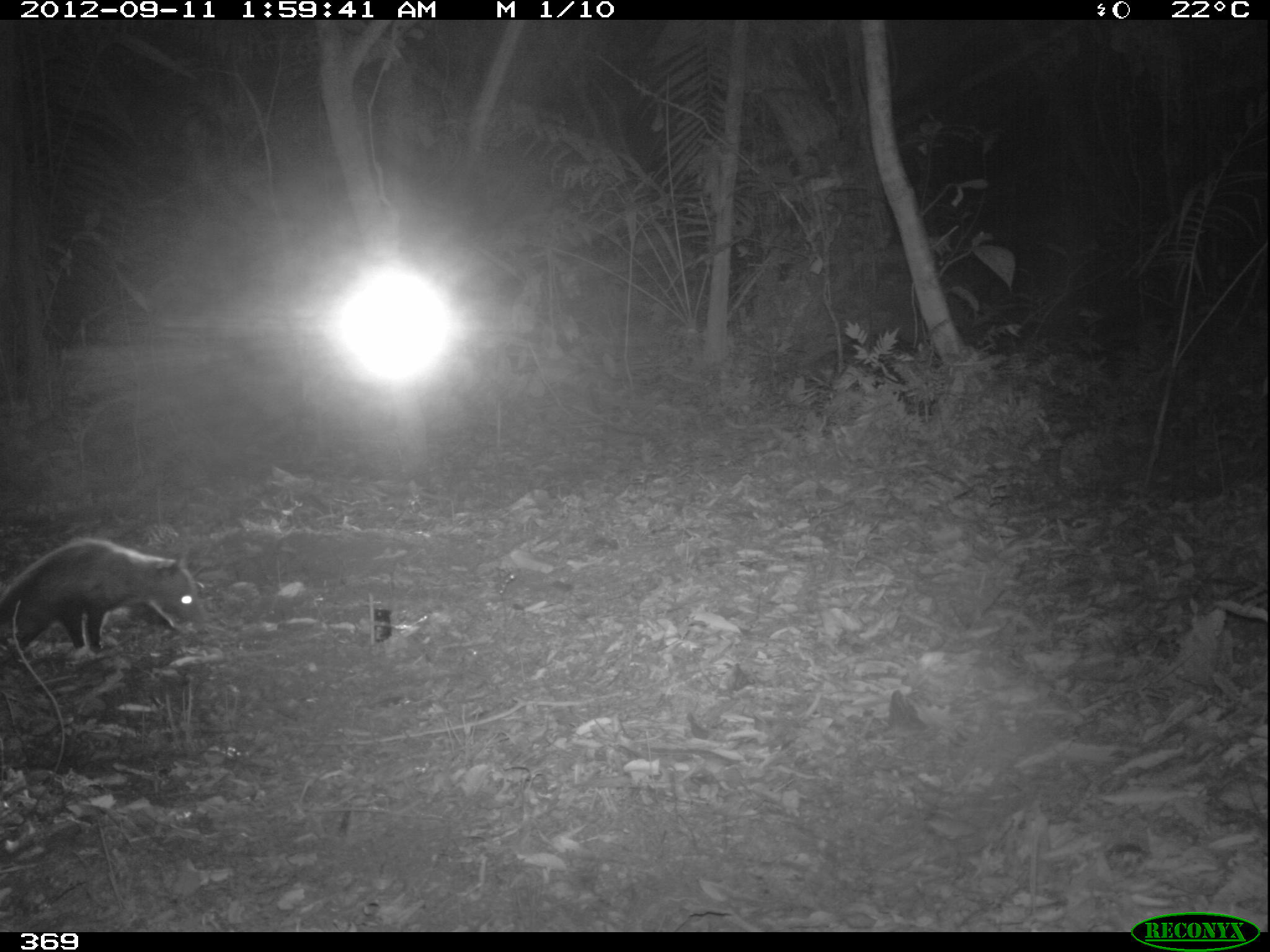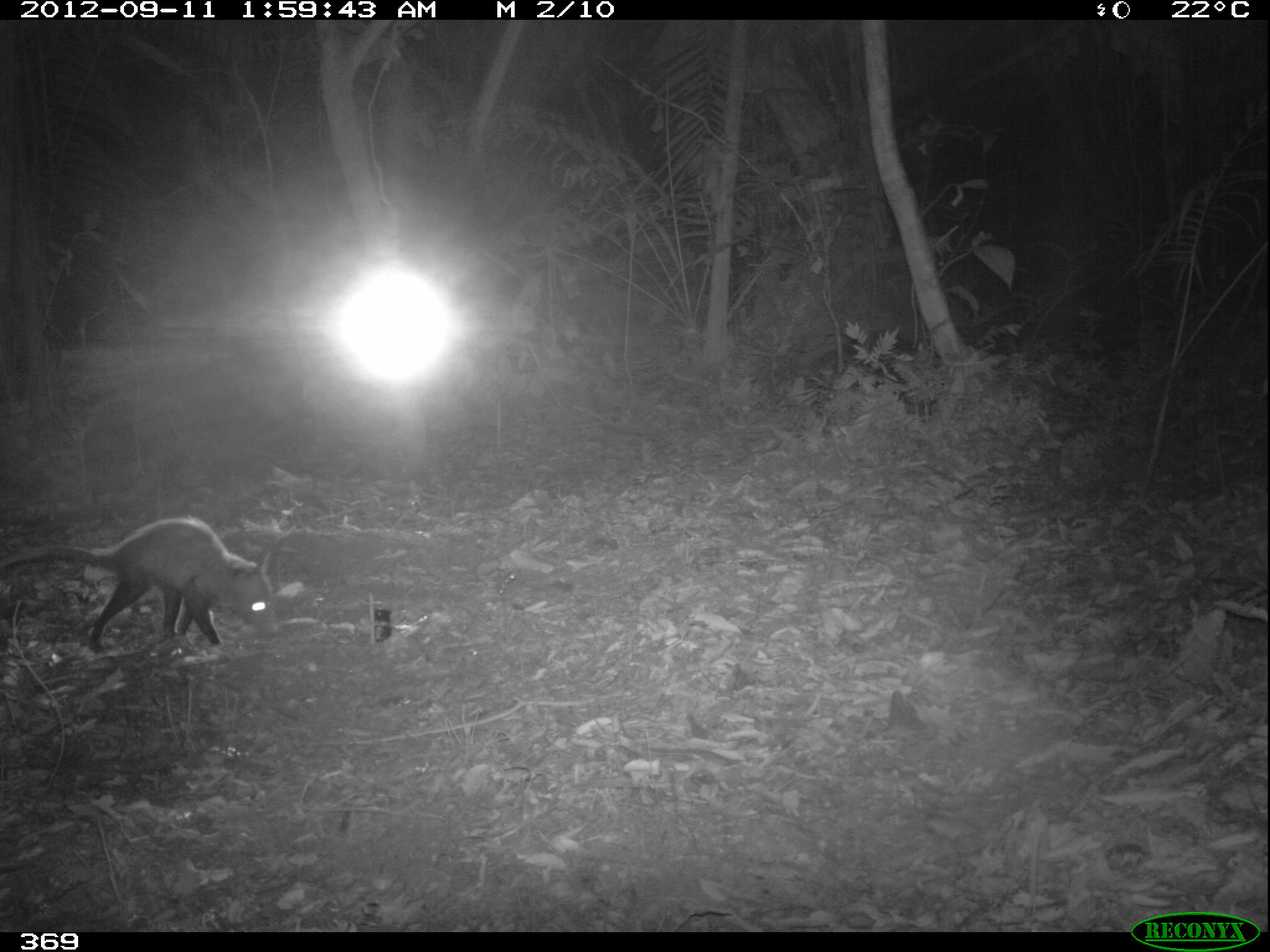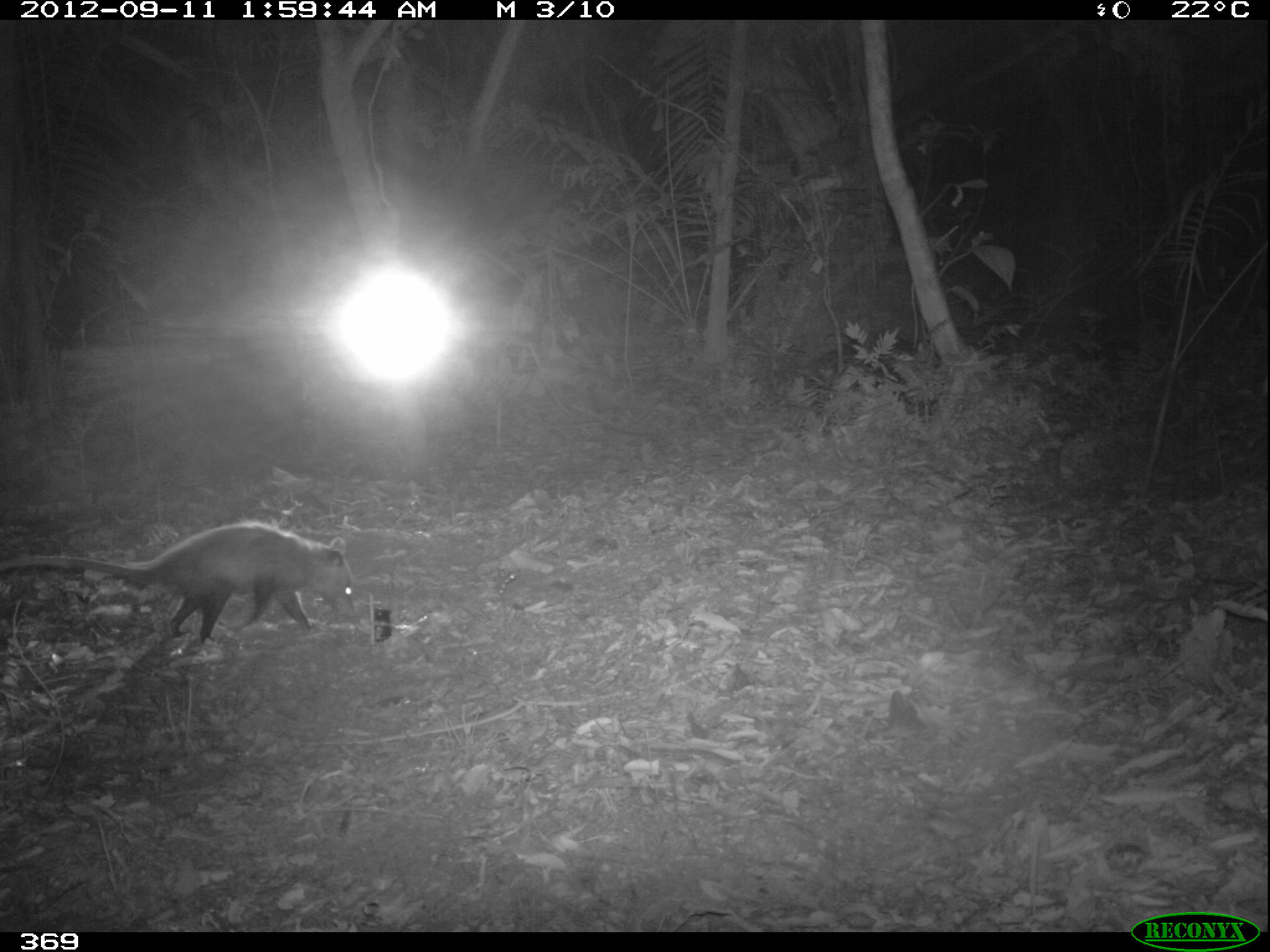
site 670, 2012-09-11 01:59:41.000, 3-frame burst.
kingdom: Animalia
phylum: Chordata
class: Mammalia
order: Didelphimorphia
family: Didelphidae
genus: Didelphis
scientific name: Didelphis marsupialis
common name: southern opossum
Didelphis marsupialis (southern opossum).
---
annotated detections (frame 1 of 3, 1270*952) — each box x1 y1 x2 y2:
didelphis marsupialis: 0 539 205 652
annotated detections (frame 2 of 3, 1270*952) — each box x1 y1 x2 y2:
didelphis marsupialis: 0 517 278 654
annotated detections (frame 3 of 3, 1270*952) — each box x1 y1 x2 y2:
didelphis marsupialis: 0 521 357 646